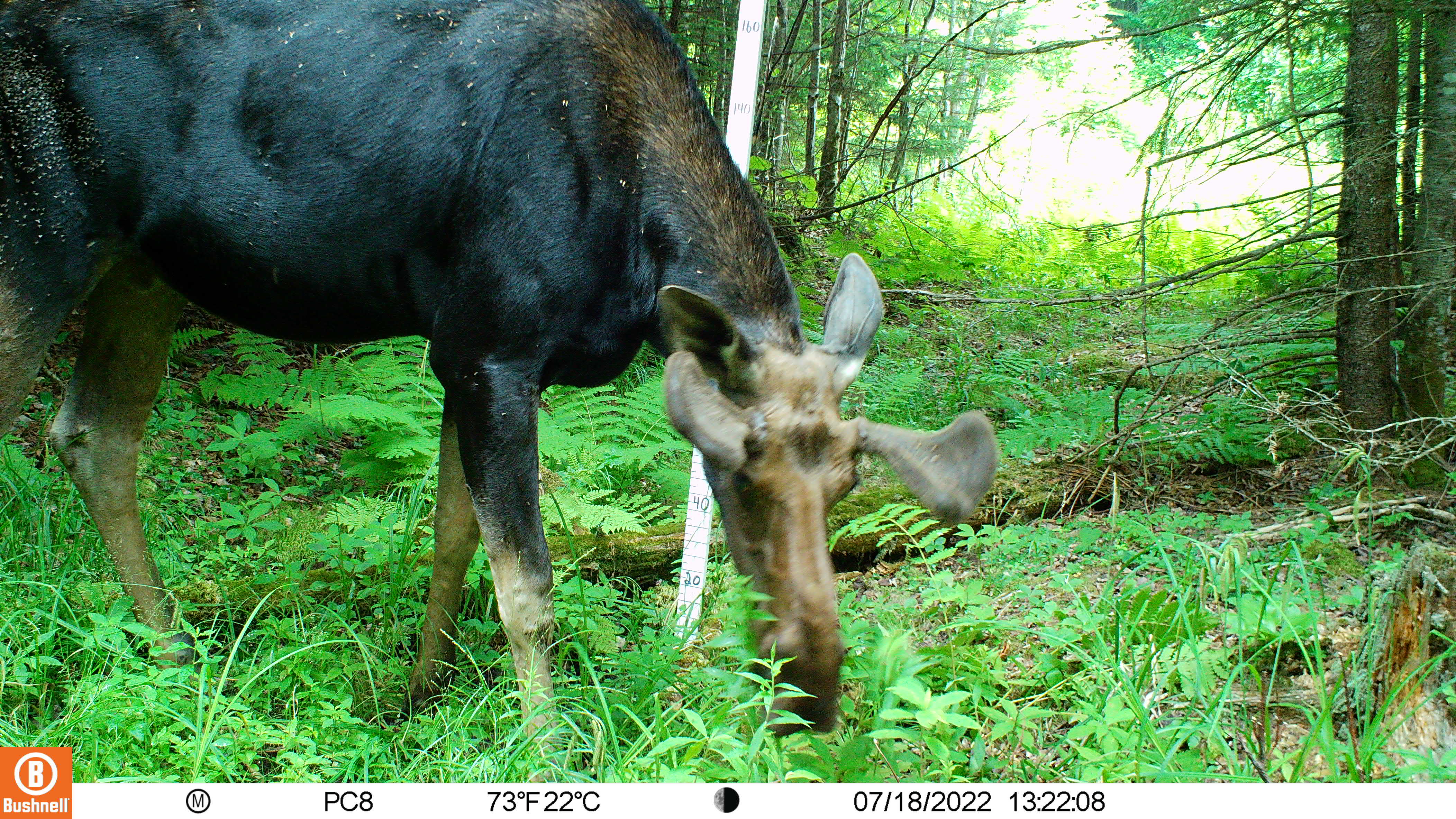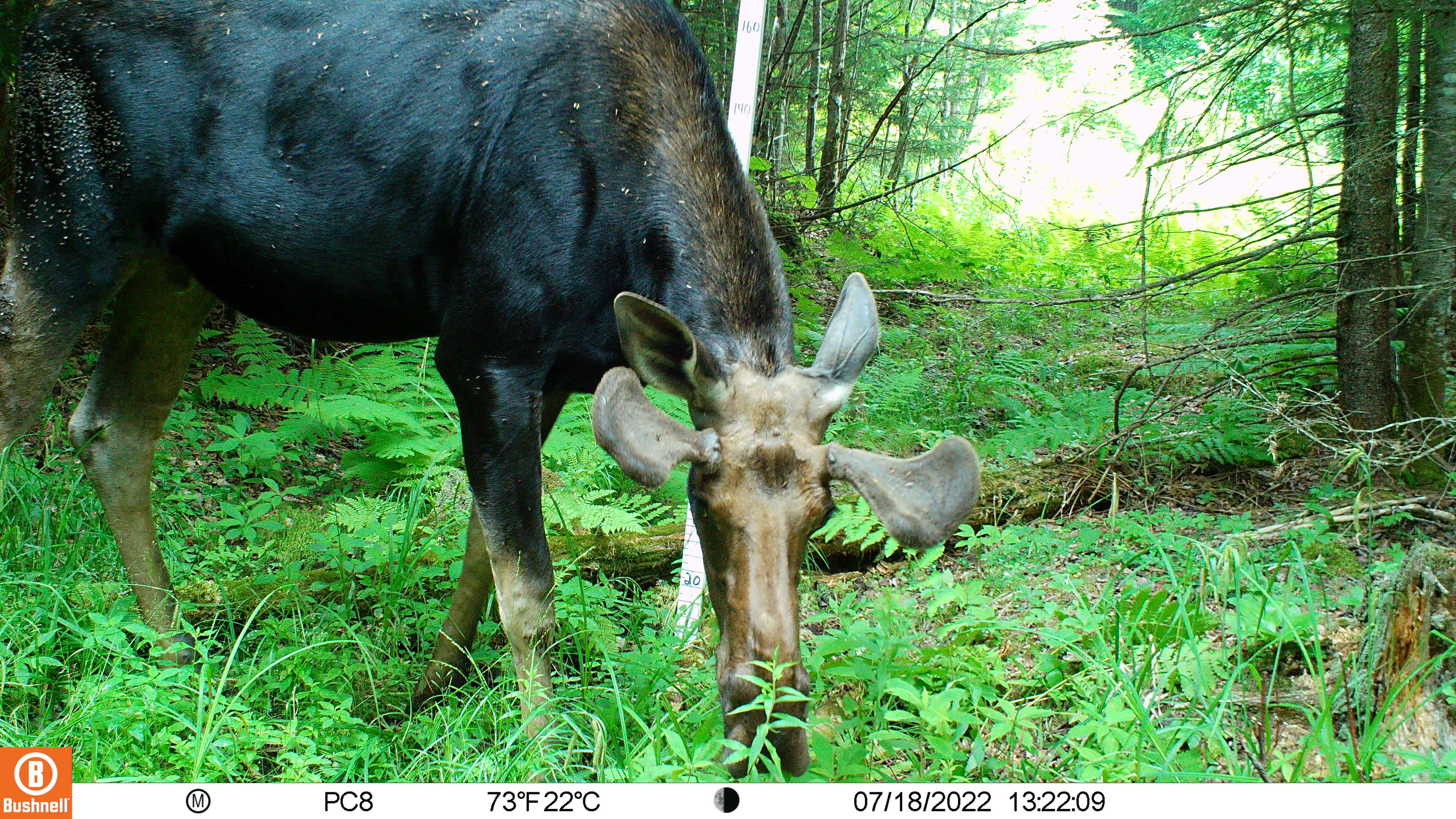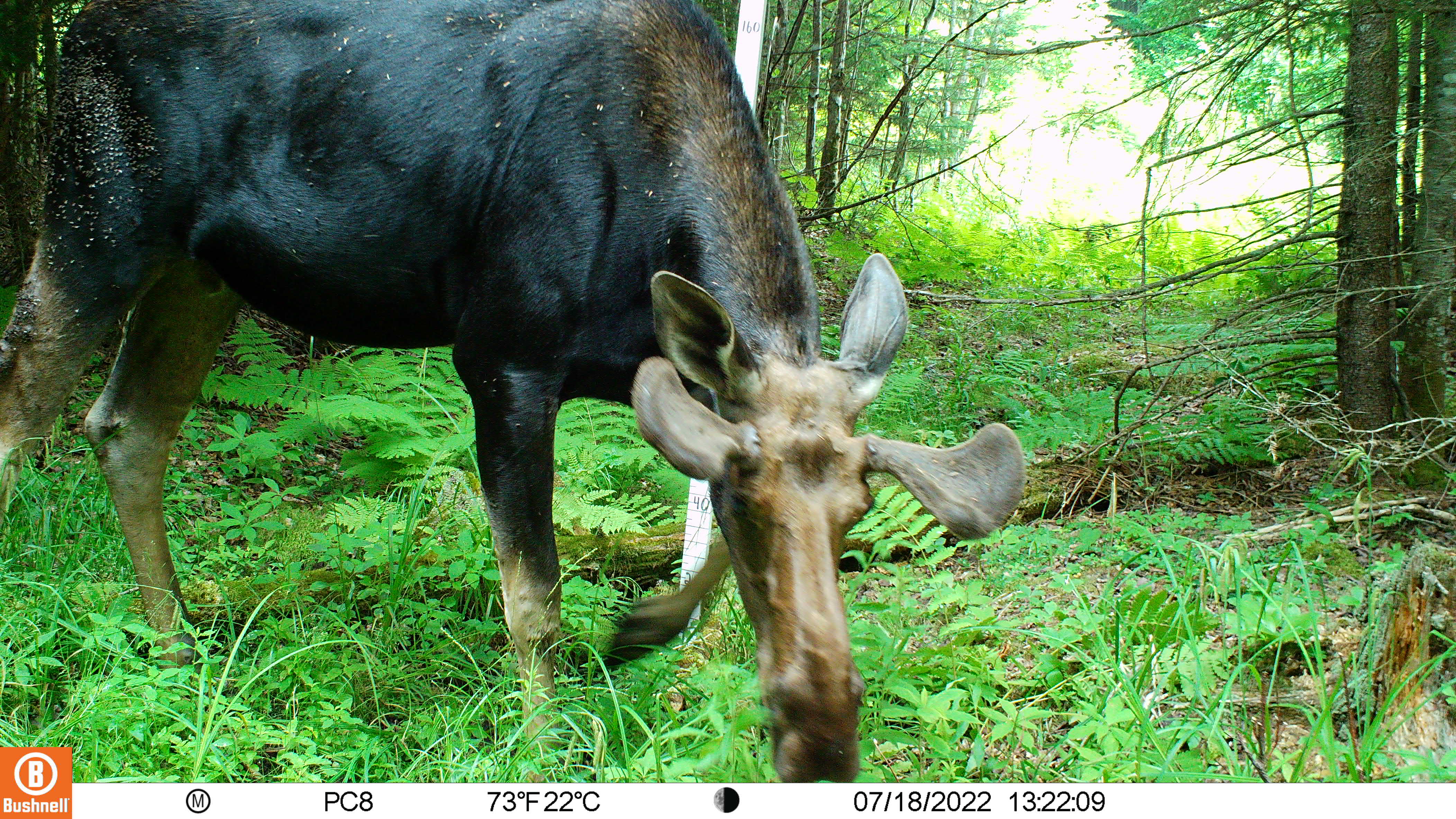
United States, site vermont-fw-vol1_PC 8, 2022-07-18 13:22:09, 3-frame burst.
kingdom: Animalia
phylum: Chordata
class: Mammalia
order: Artiodactyla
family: Cervidae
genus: Alces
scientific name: Alces alces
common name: moose